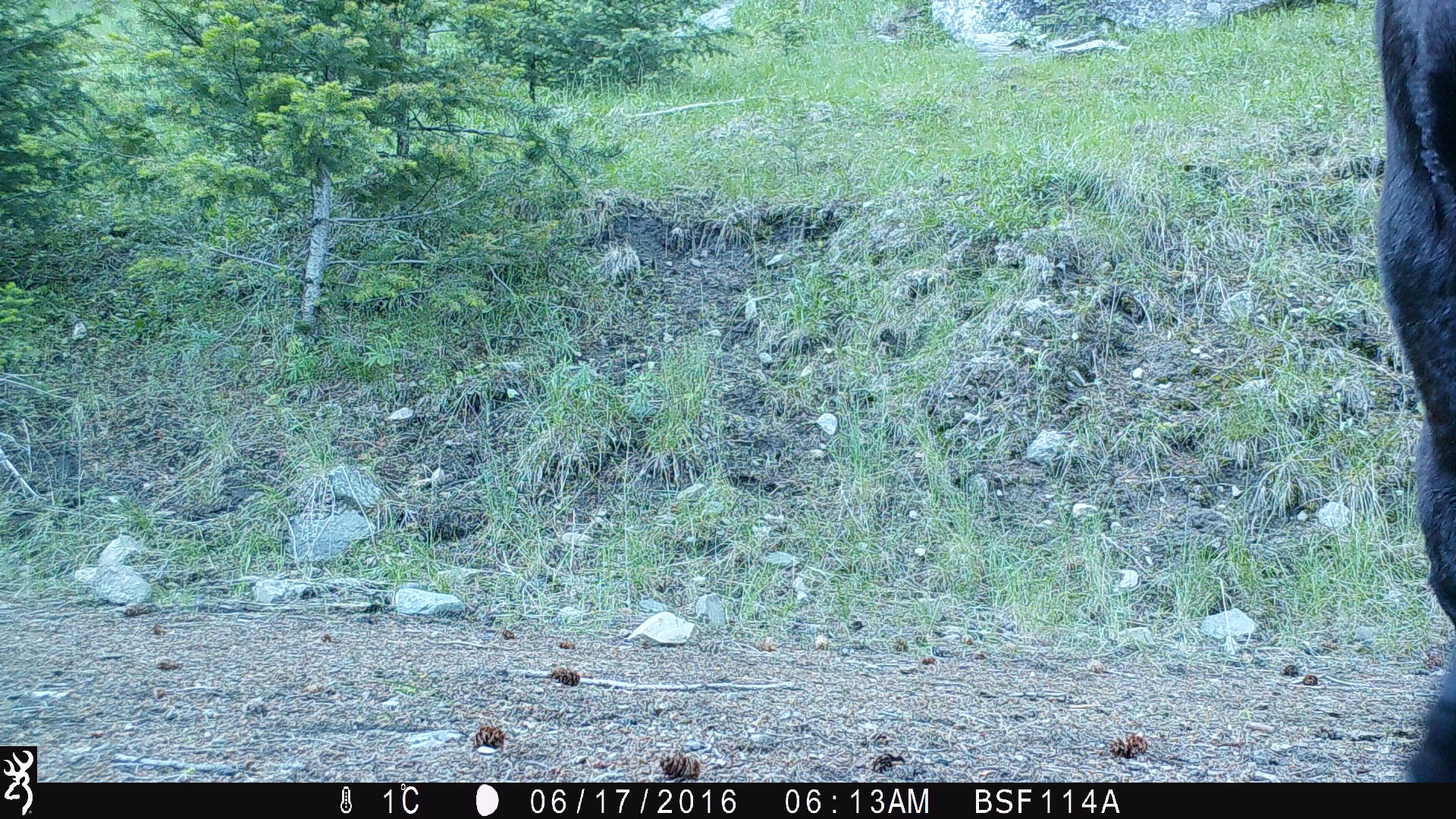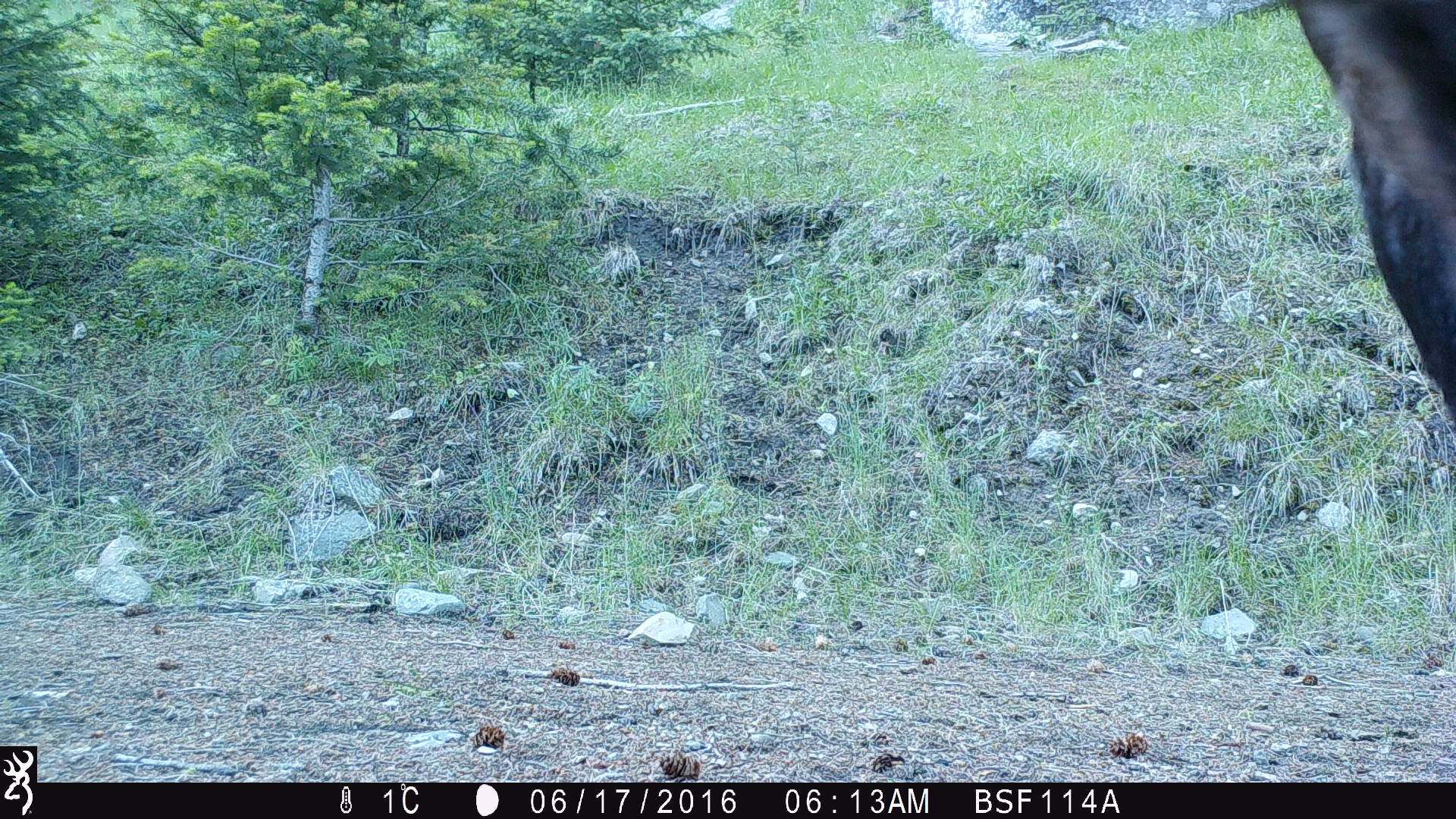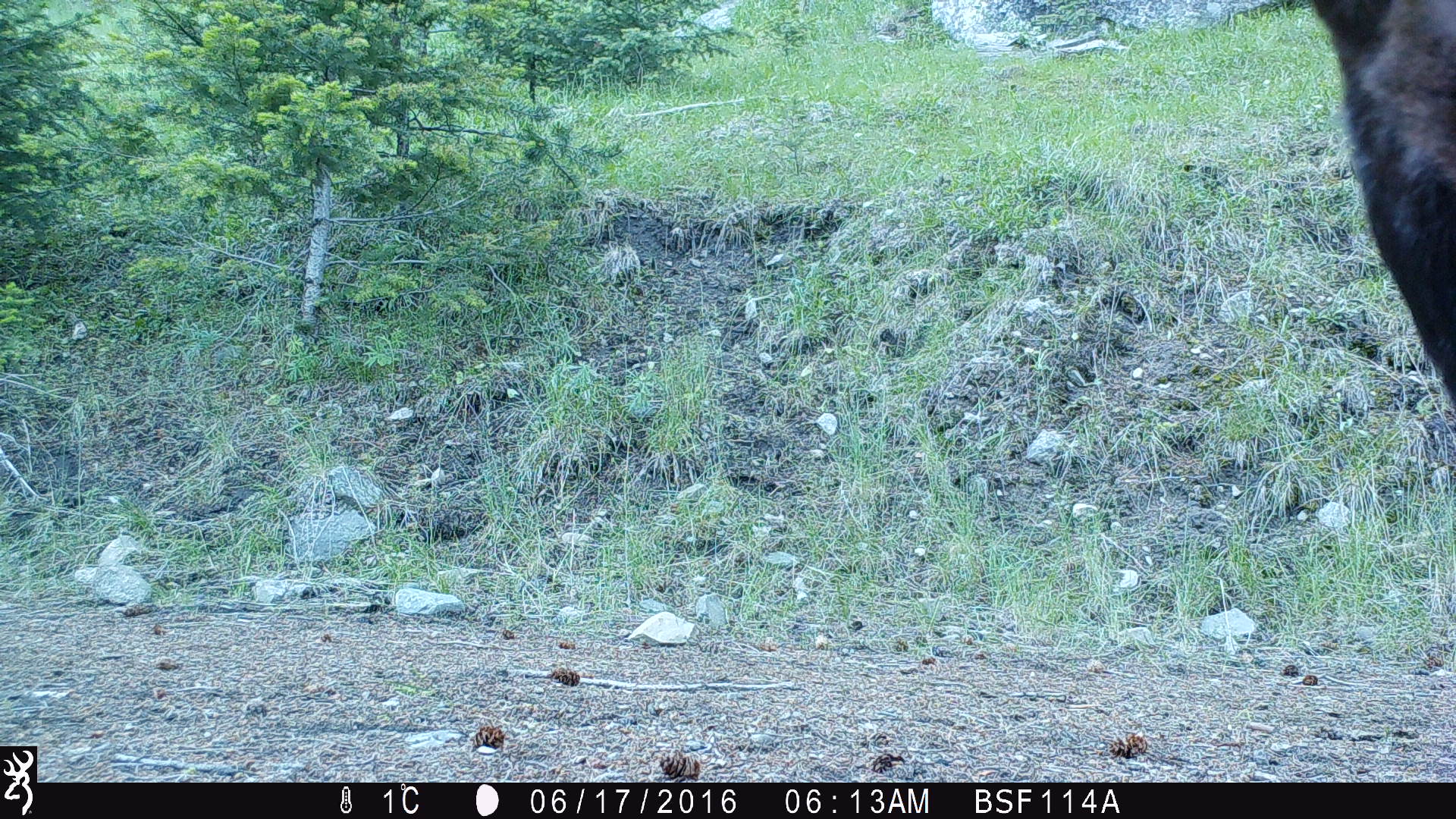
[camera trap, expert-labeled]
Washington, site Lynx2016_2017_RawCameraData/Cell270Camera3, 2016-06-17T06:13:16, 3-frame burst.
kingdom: Animalia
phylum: Chordata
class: Mammalia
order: Artiodactyla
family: Bovidae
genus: Bos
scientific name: Bos taurus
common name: domestic cattle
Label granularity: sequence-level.